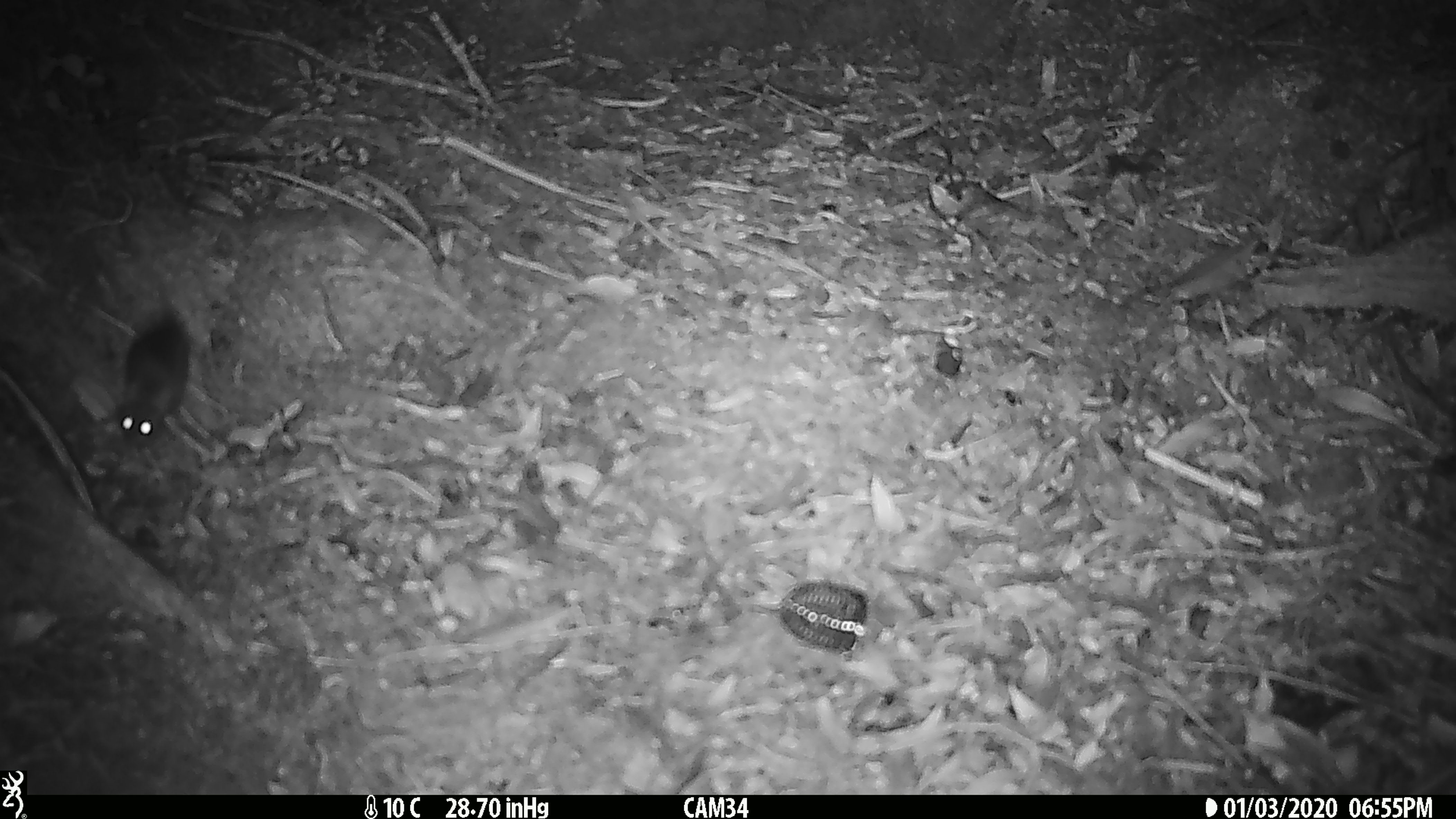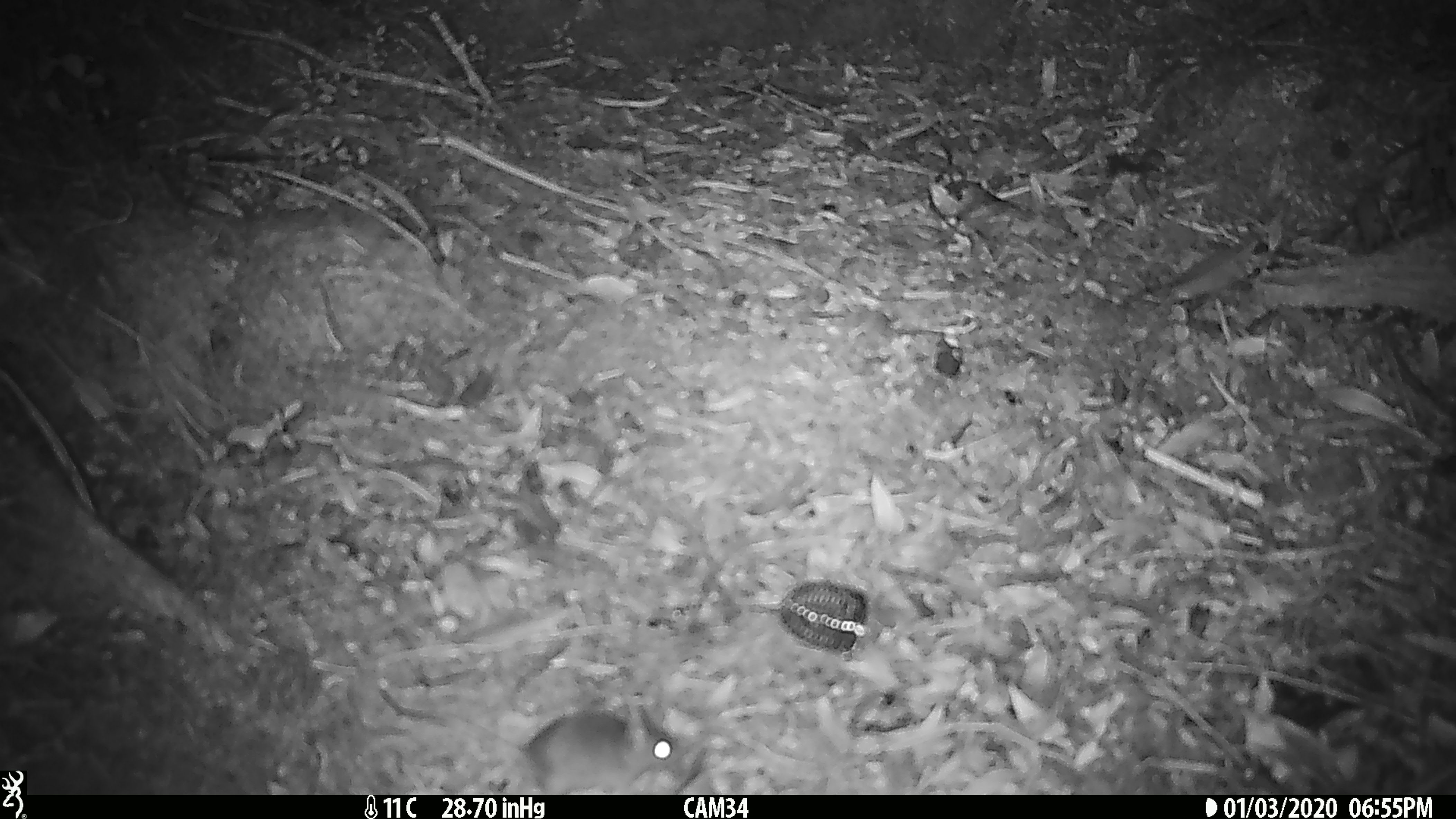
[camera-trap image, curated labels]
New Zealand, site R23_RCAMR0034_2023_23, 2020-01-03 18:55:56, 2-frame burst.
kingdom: Animalia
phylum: Chordata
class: Mammalia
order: Rodentia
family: Muridae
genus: Mus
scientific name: Mus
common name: mouse